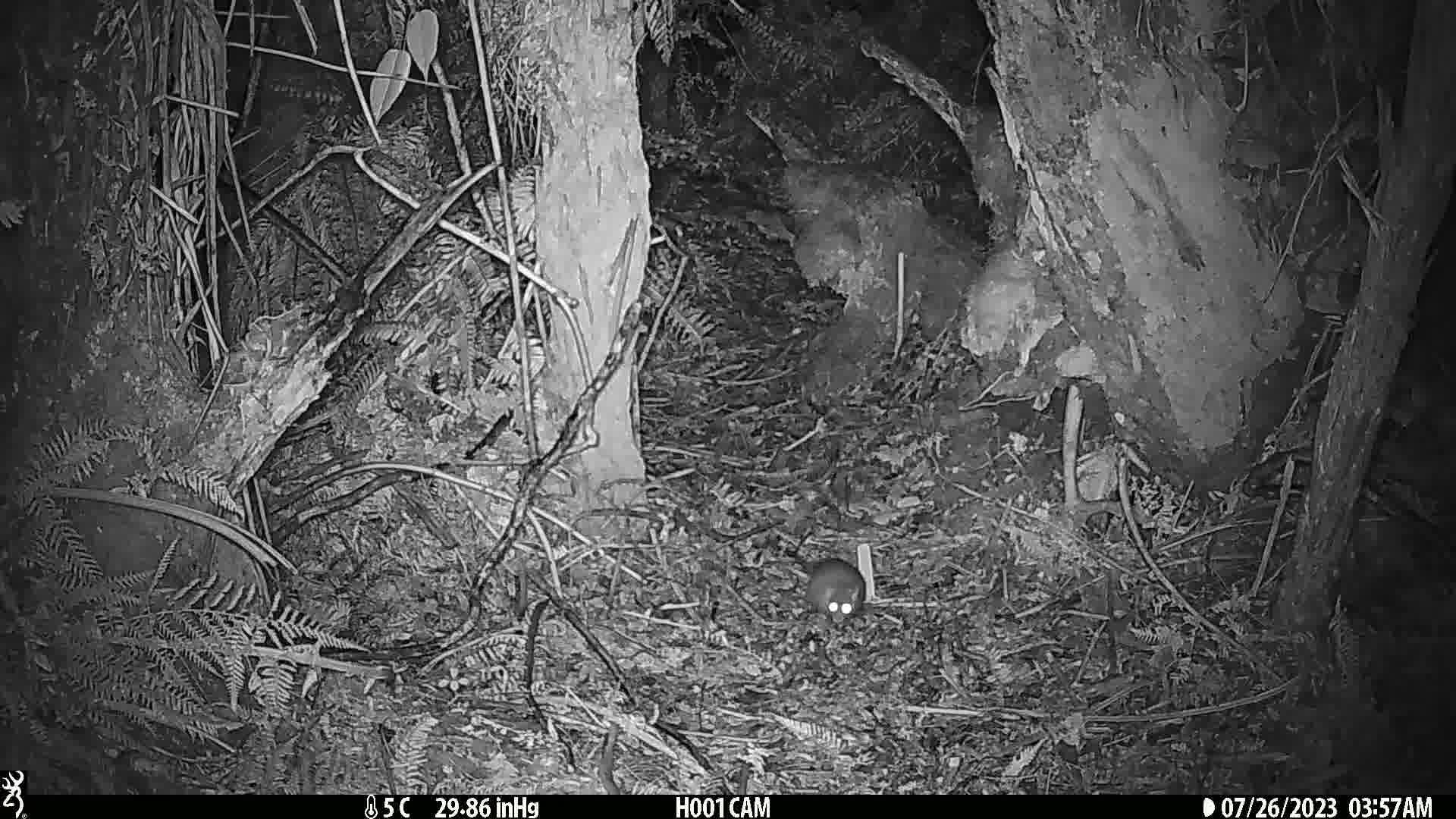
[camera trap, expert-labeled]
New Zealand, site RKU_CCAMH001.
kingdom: Animalia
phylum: Chordata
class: Mammalia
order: Rodentia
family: Muridae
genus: Rattus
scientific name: Rattus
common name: rat